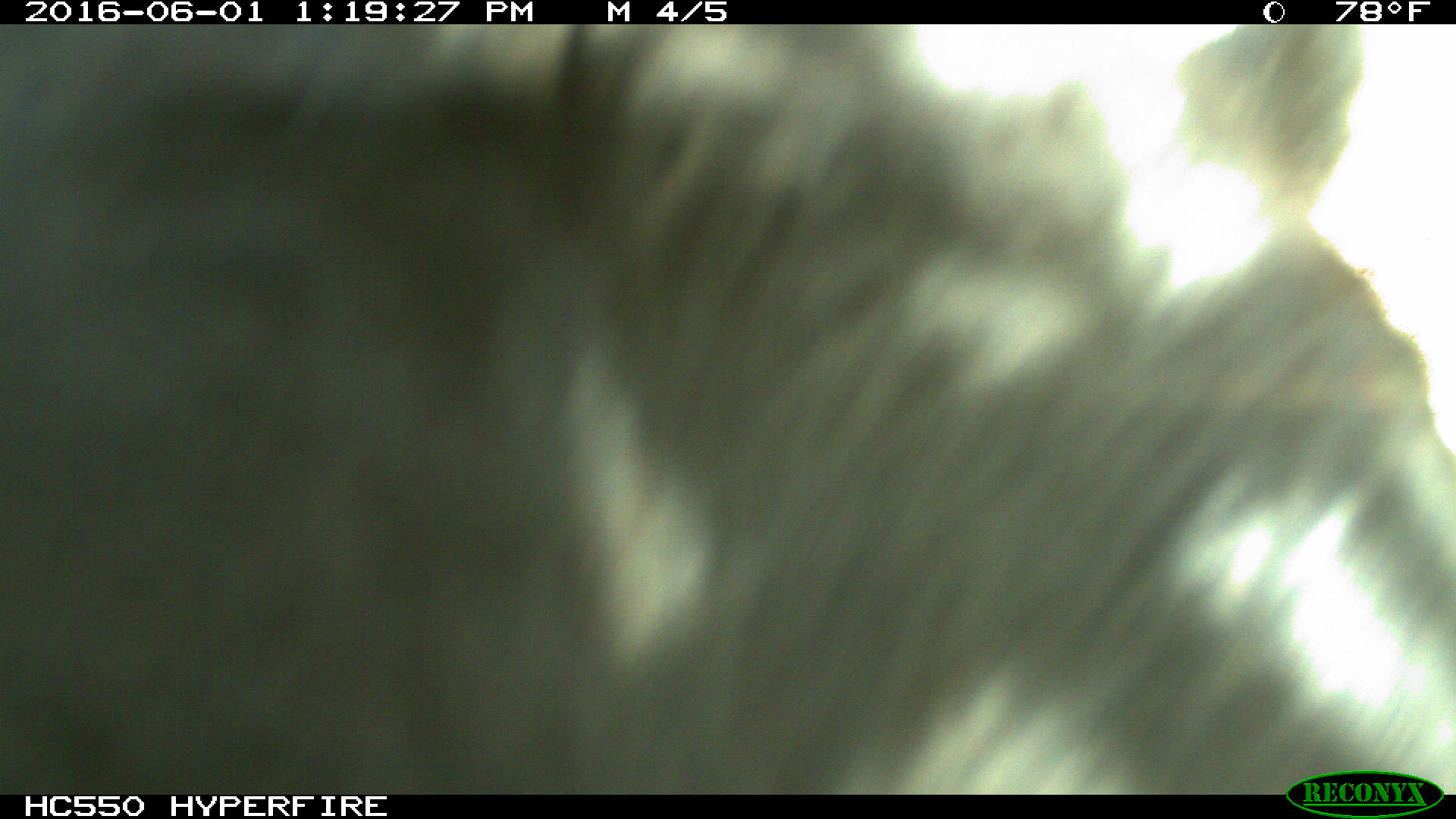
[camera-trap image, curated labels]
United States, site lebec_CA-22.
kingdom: Animalia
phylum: Chordata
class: Mammalia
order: Artiodactyla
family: Bovidae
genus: Bos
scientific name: Bos taurus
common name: domestic cow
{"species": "Bos taurus (domestic cow)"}